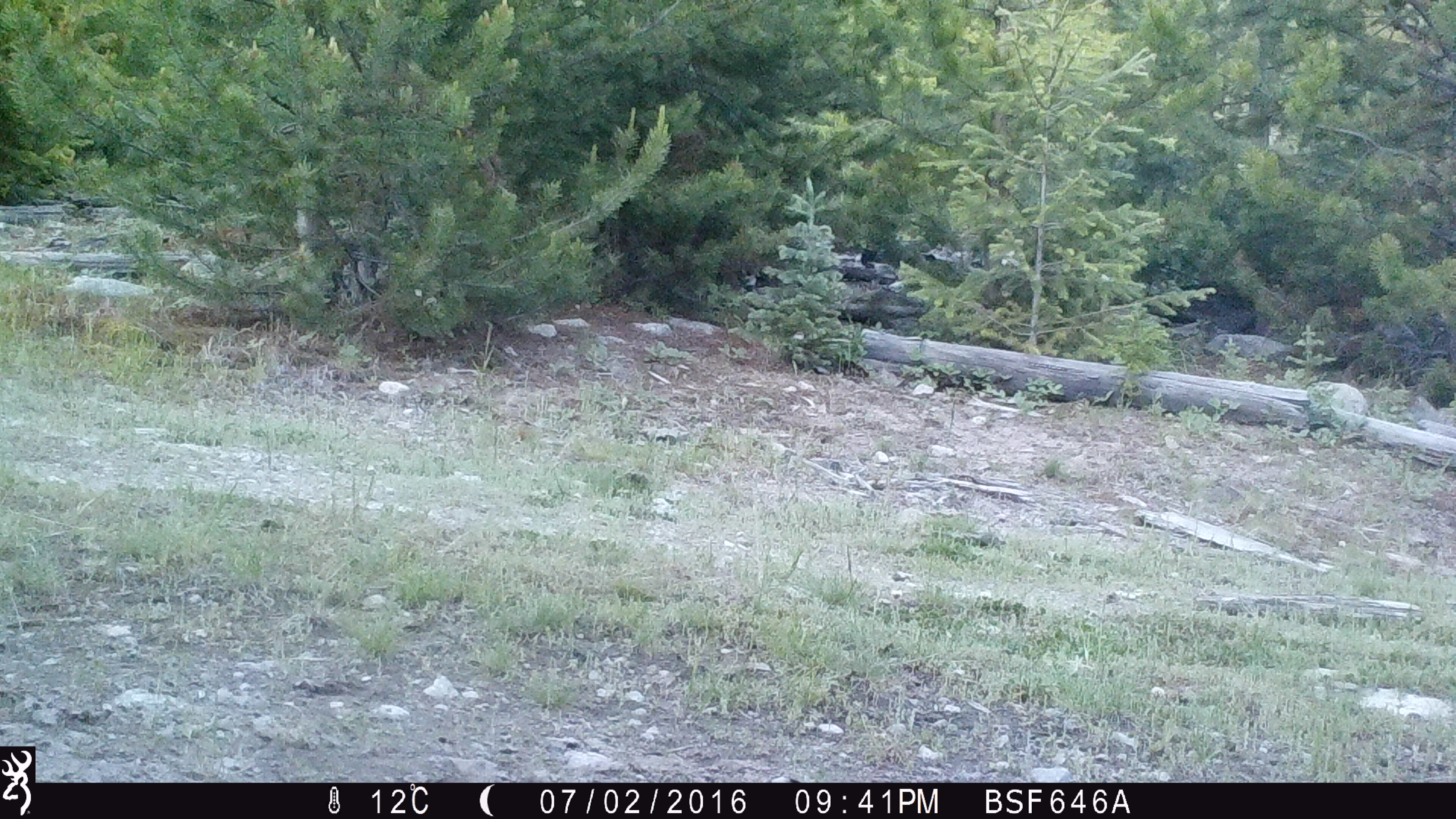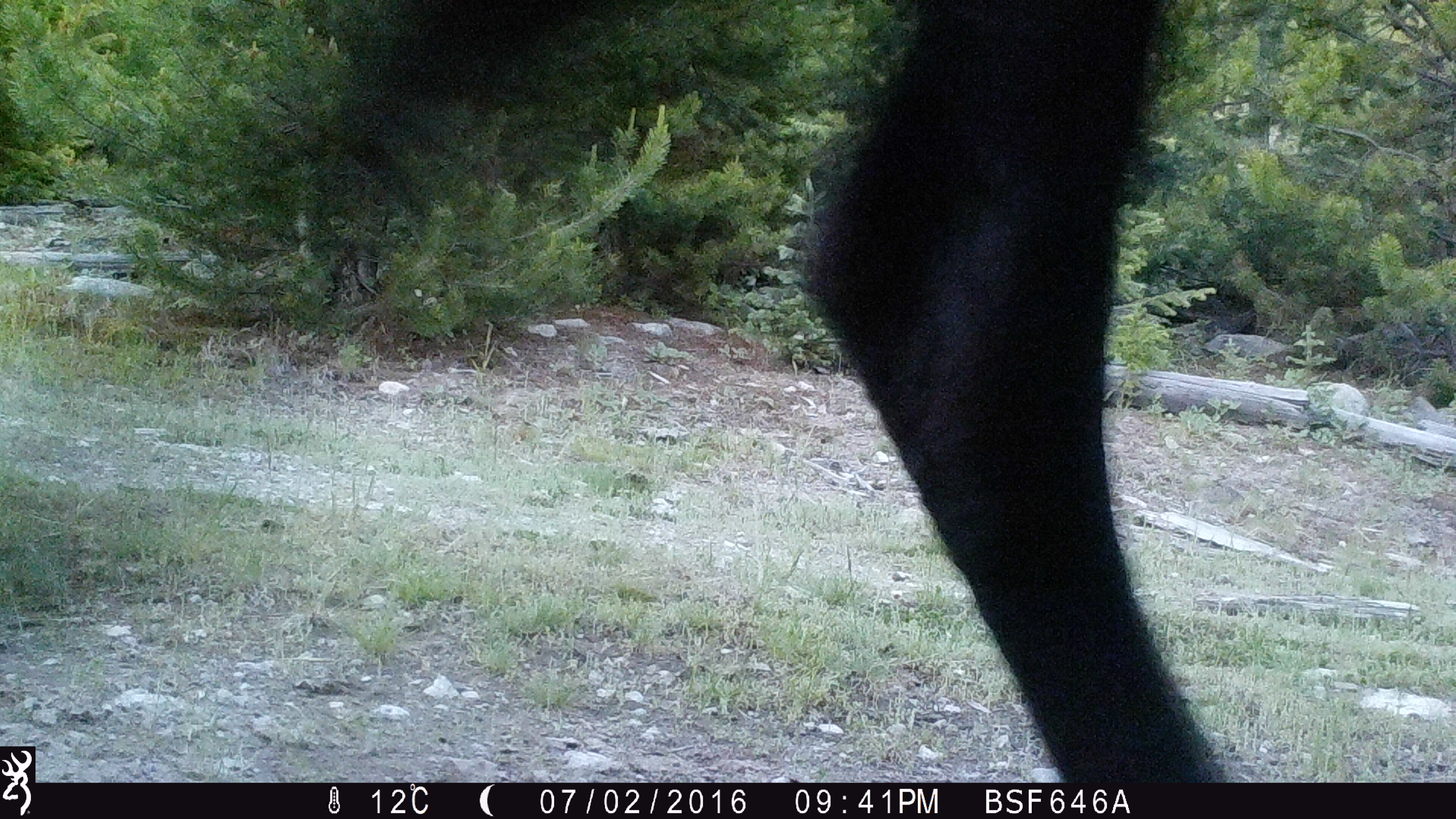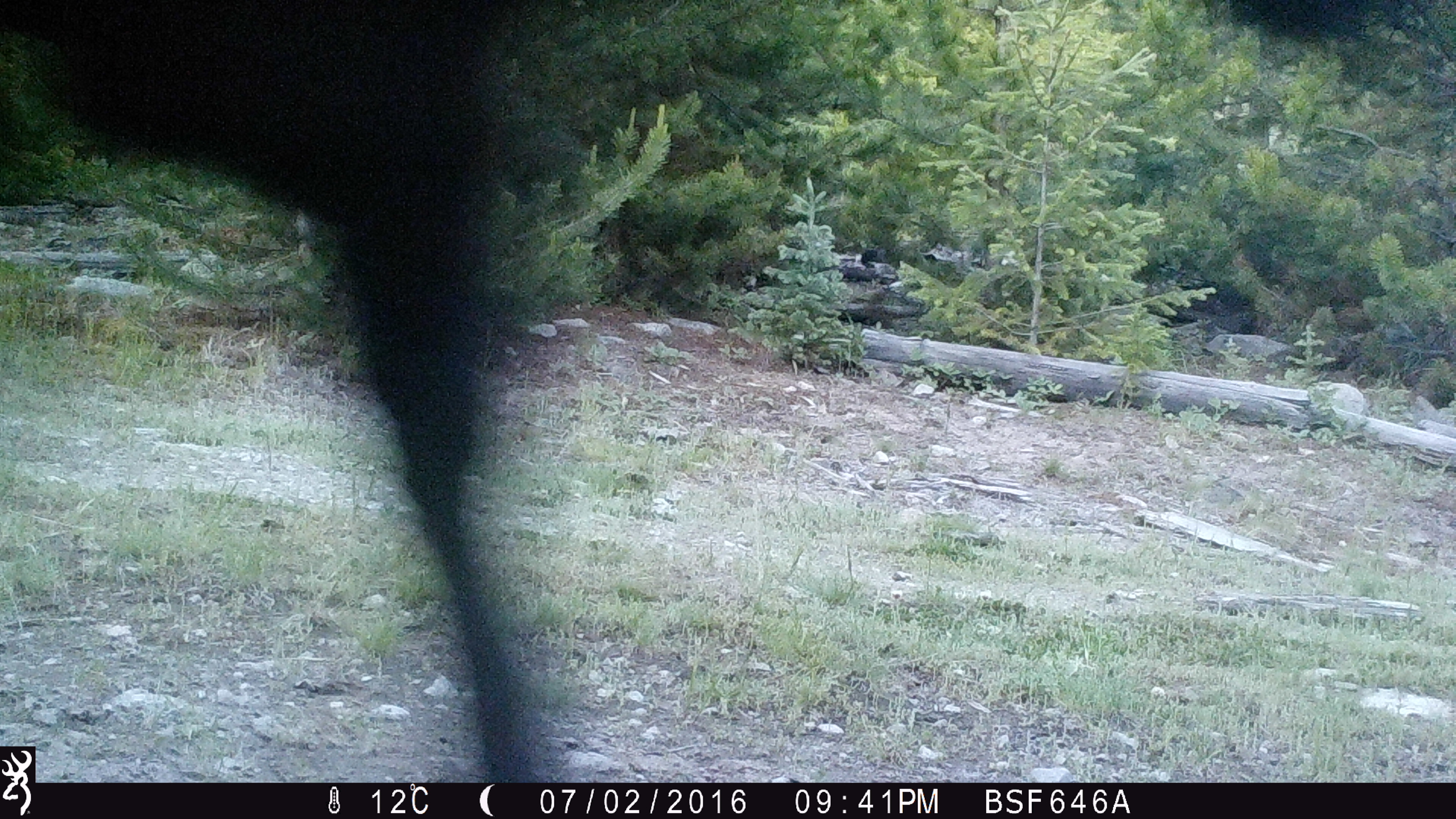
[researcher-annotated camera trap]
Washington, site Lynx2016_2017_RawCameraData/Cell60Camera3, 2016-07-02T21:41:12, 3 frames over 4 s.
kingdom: Animalia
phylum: Chordata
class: Mammalia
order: Artiodactyla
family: Bovidae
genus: Bos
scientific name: Bos taurus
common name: domestic cattle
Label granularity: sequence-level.